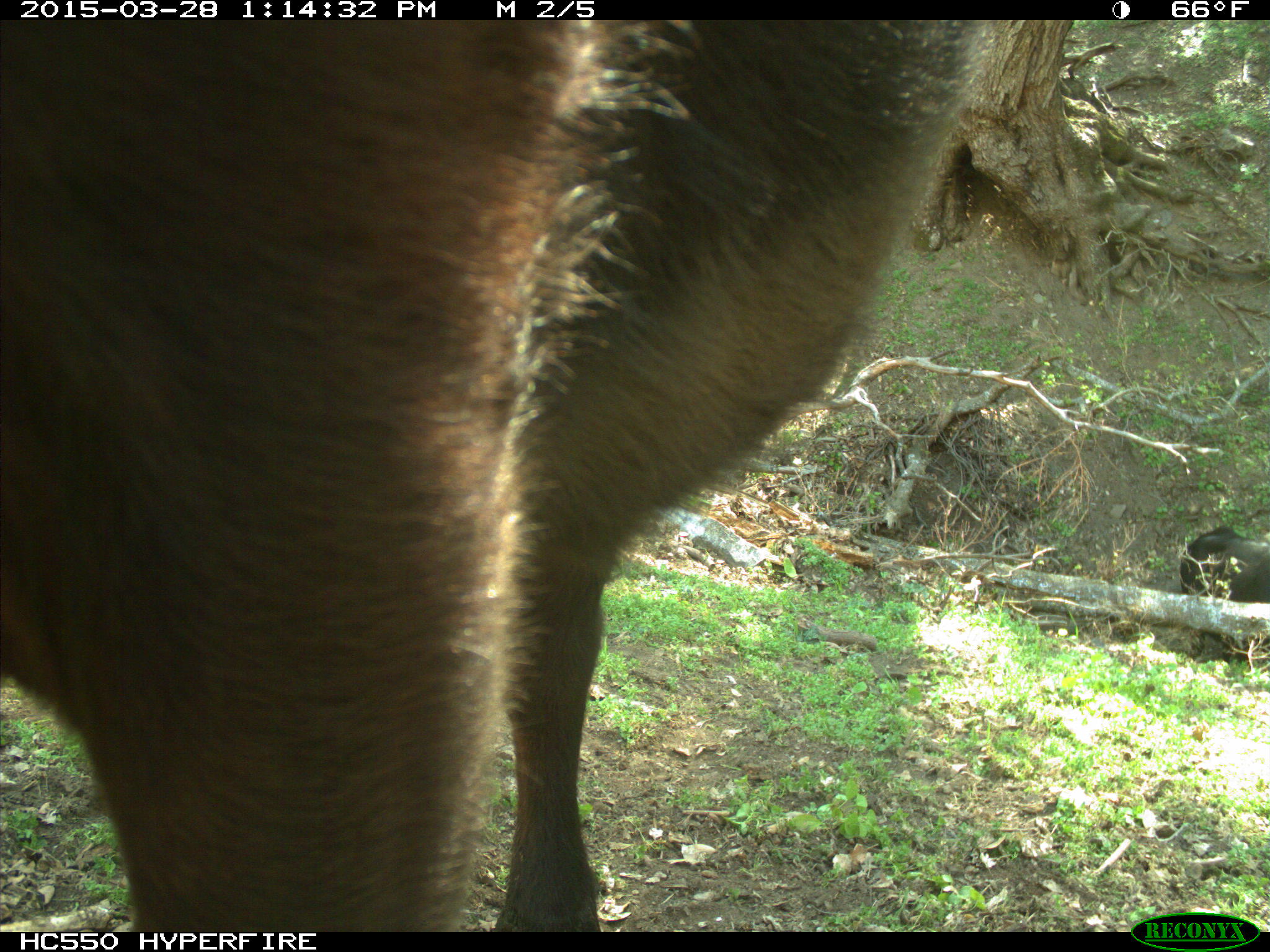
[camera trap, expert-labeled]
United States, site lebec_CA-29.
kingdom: Animalia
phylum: Chordata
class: Mammalia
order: Artiodactyla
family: Bovidae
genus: Bos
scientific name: Bos taurus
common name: domestic cow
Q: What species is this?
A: Bos taurus (domestic cow).